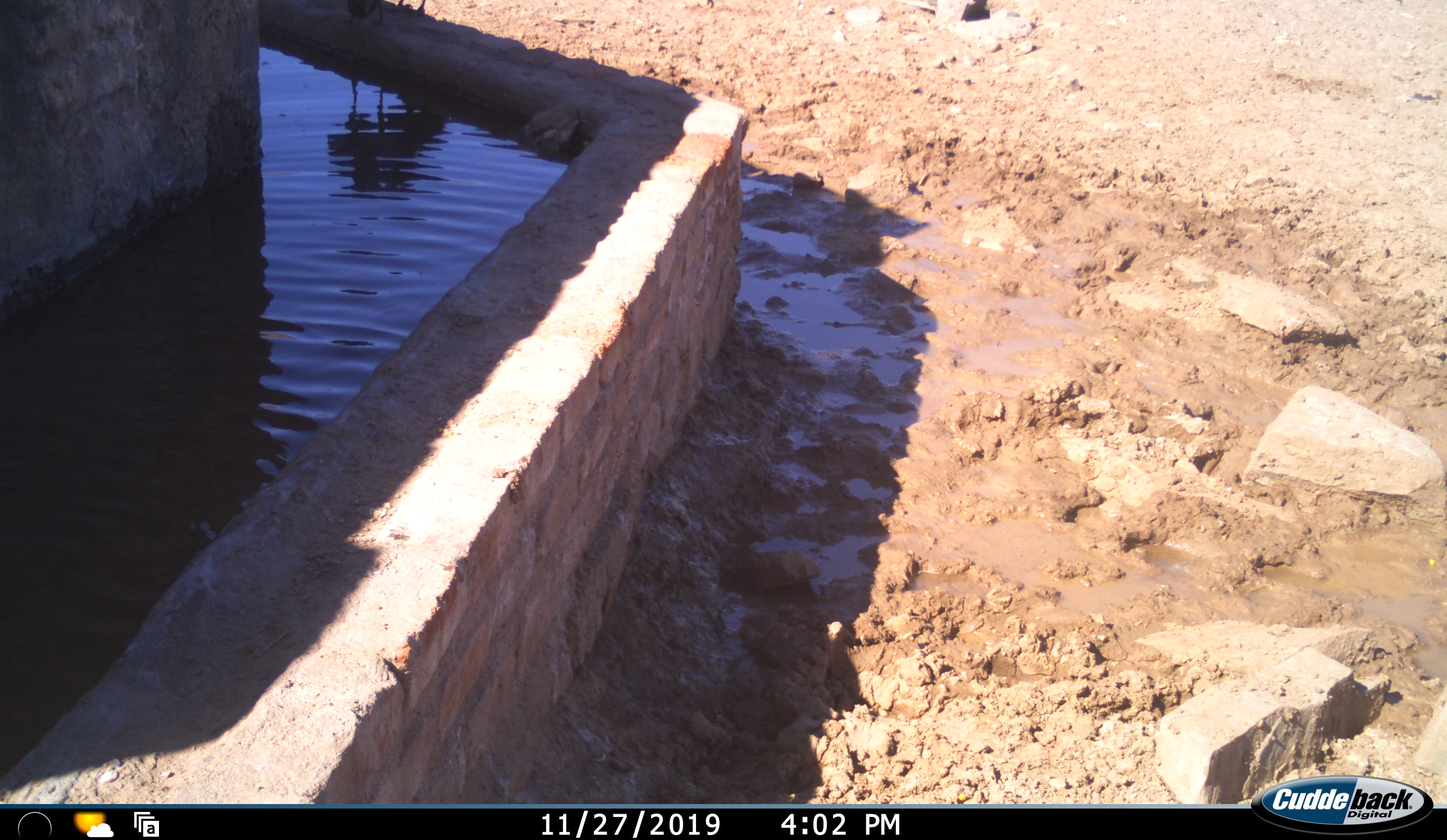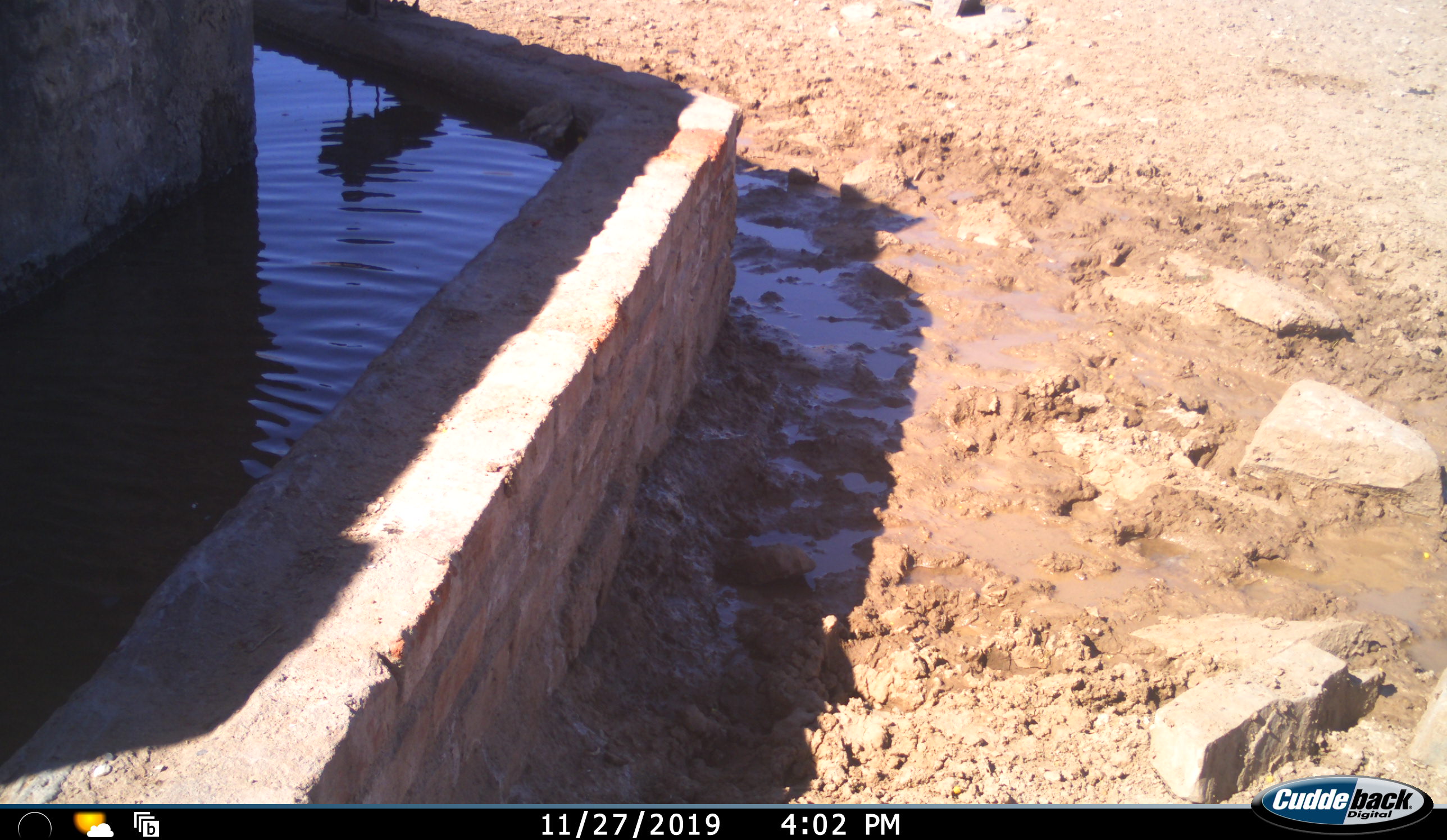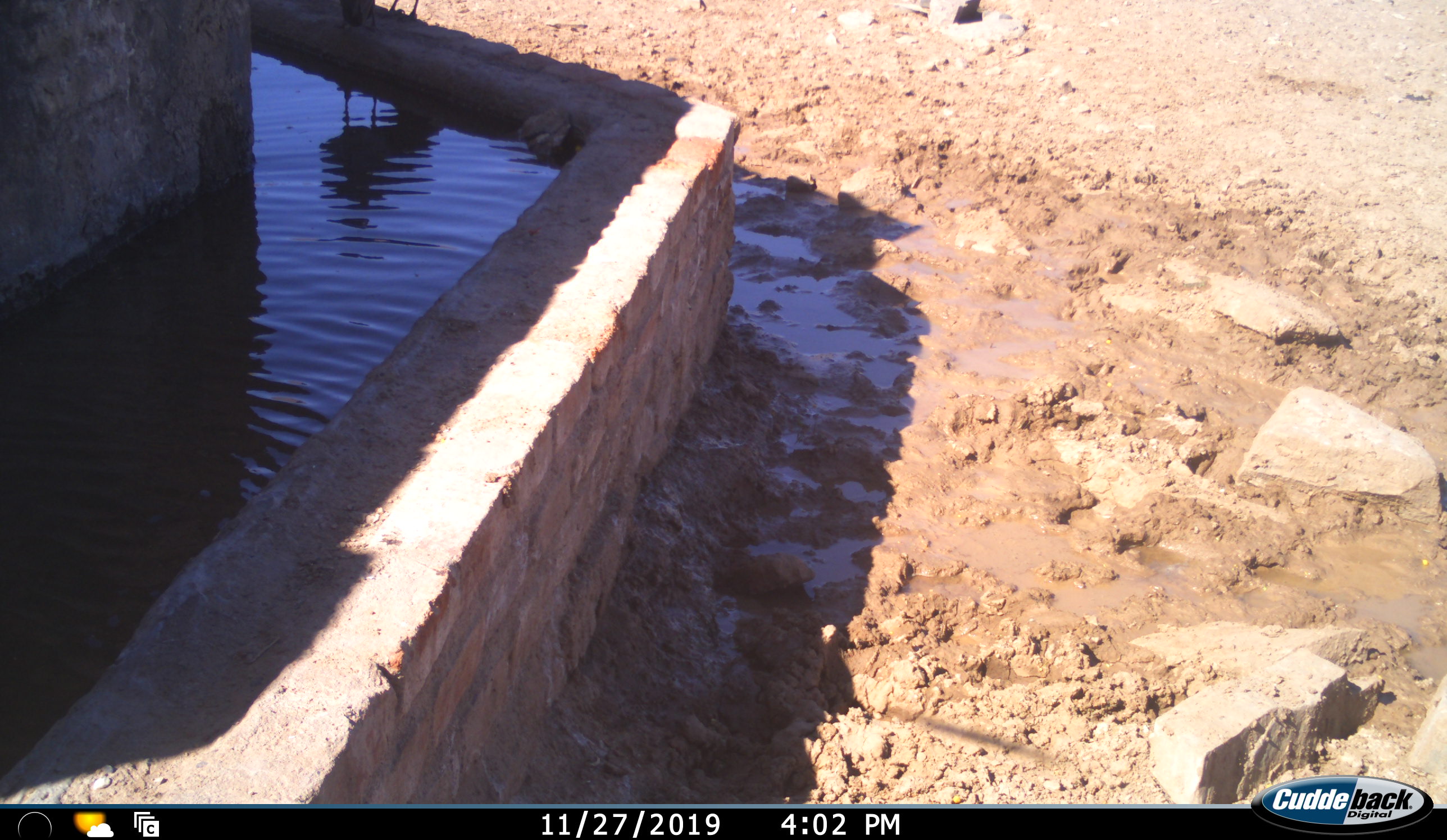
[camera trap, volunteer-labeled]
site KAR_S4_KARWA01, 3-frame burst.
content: unidentified animal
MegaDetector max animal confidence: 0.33